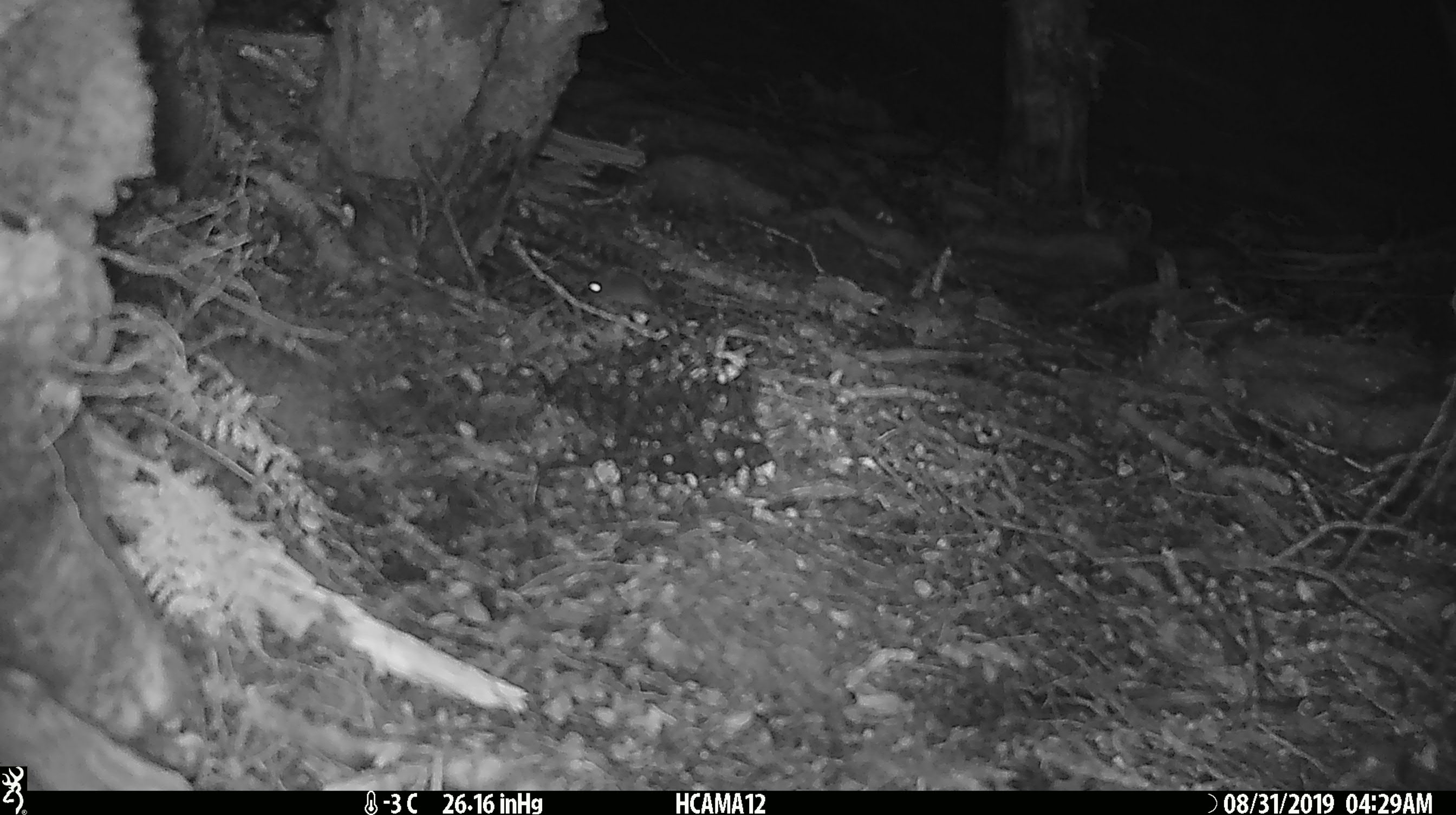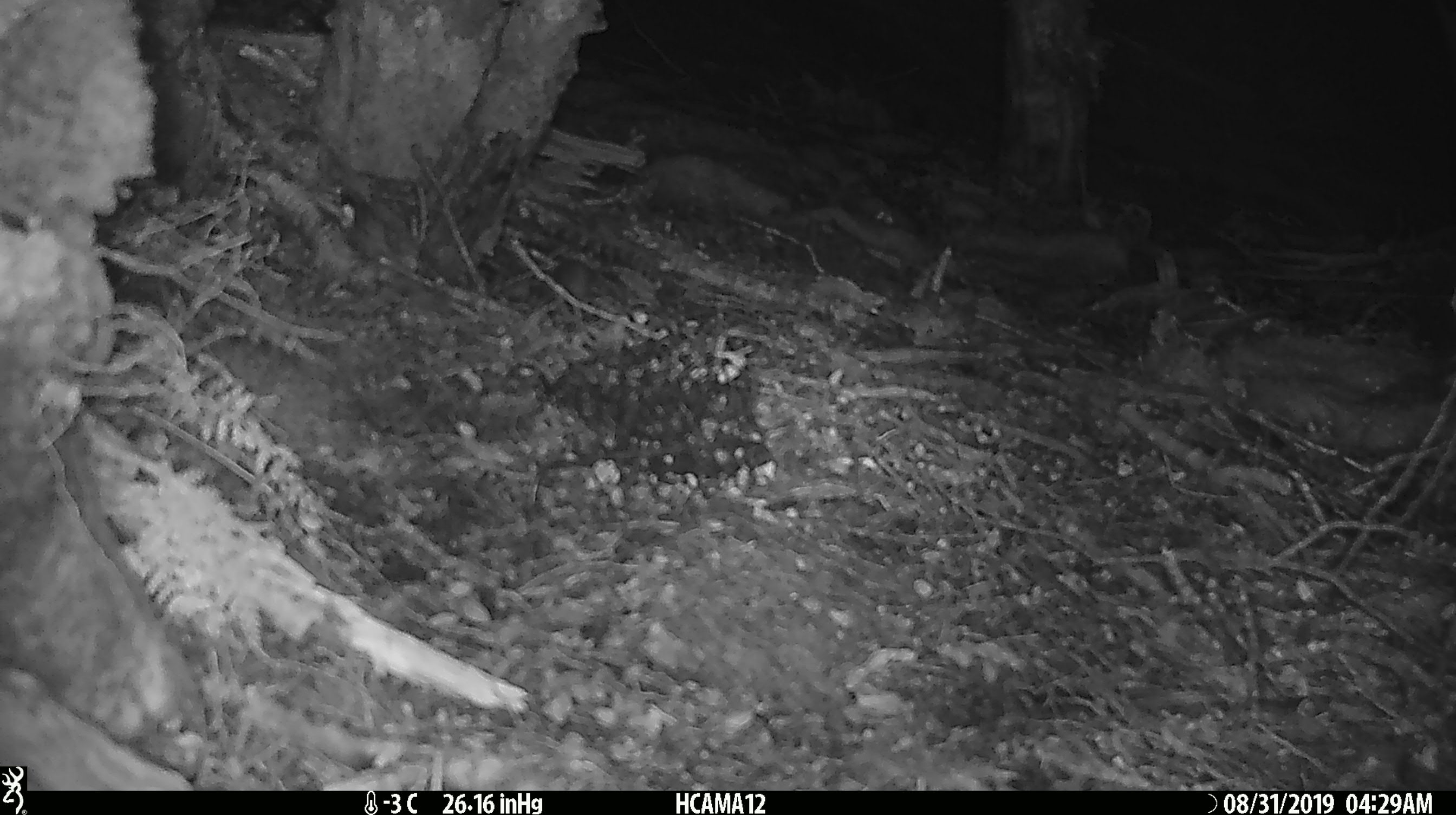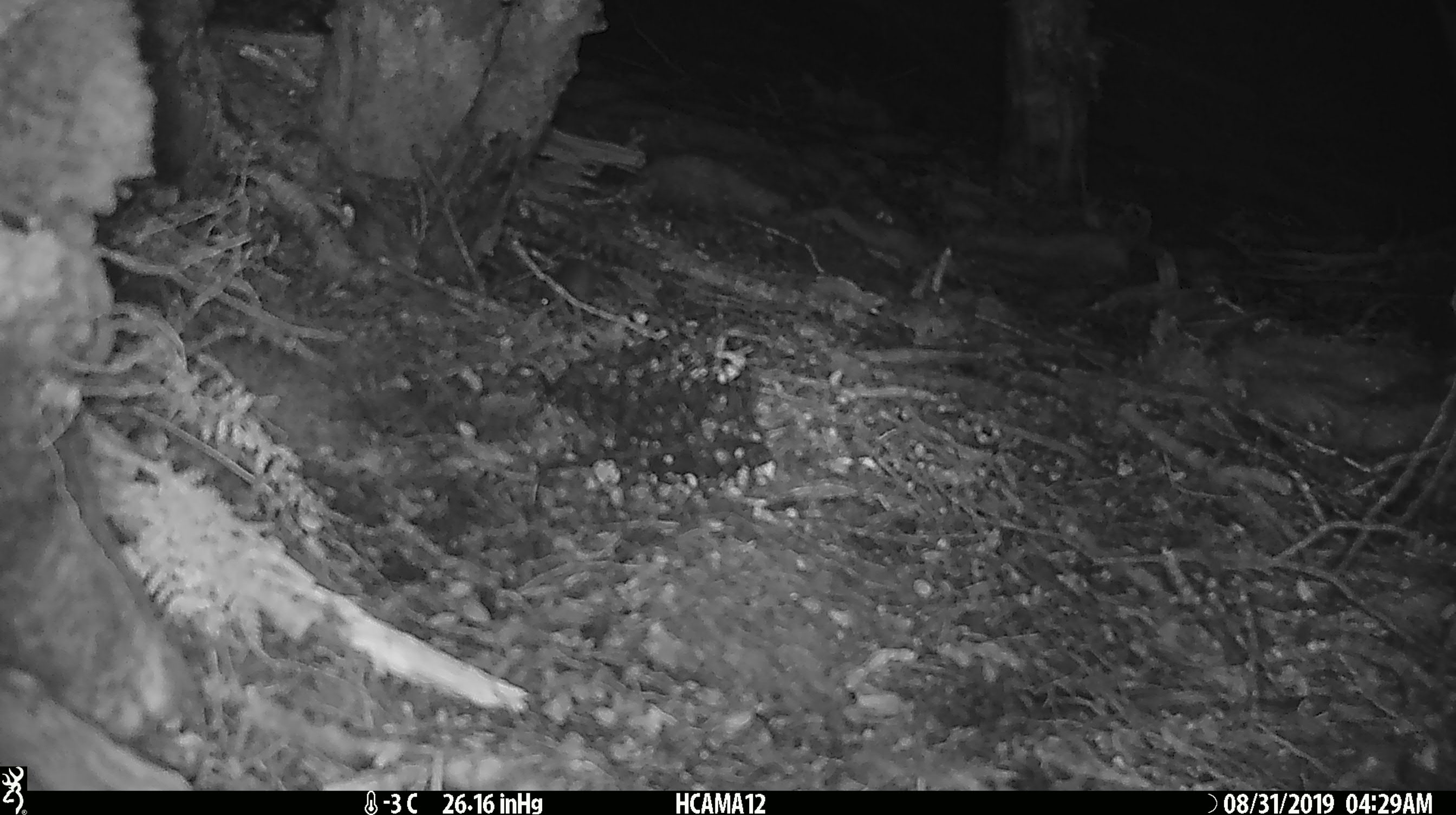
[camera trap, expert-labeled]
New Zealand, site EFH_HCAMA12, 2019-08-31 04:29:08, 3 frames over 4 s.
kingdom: Animalia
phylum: Chordata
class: Mammalia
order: Rodentia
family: Muridae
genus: Mus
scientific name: Mus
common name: mouse